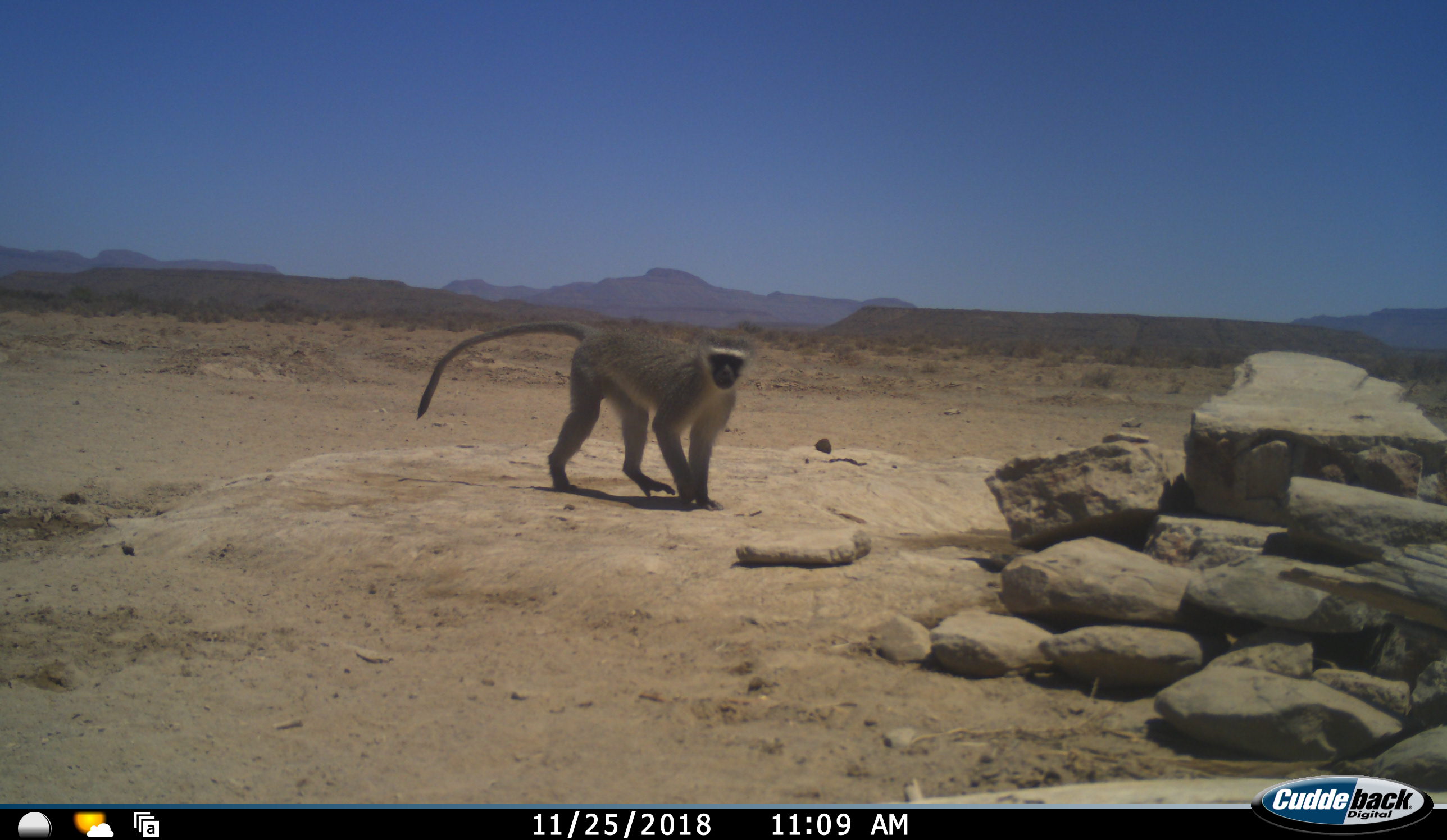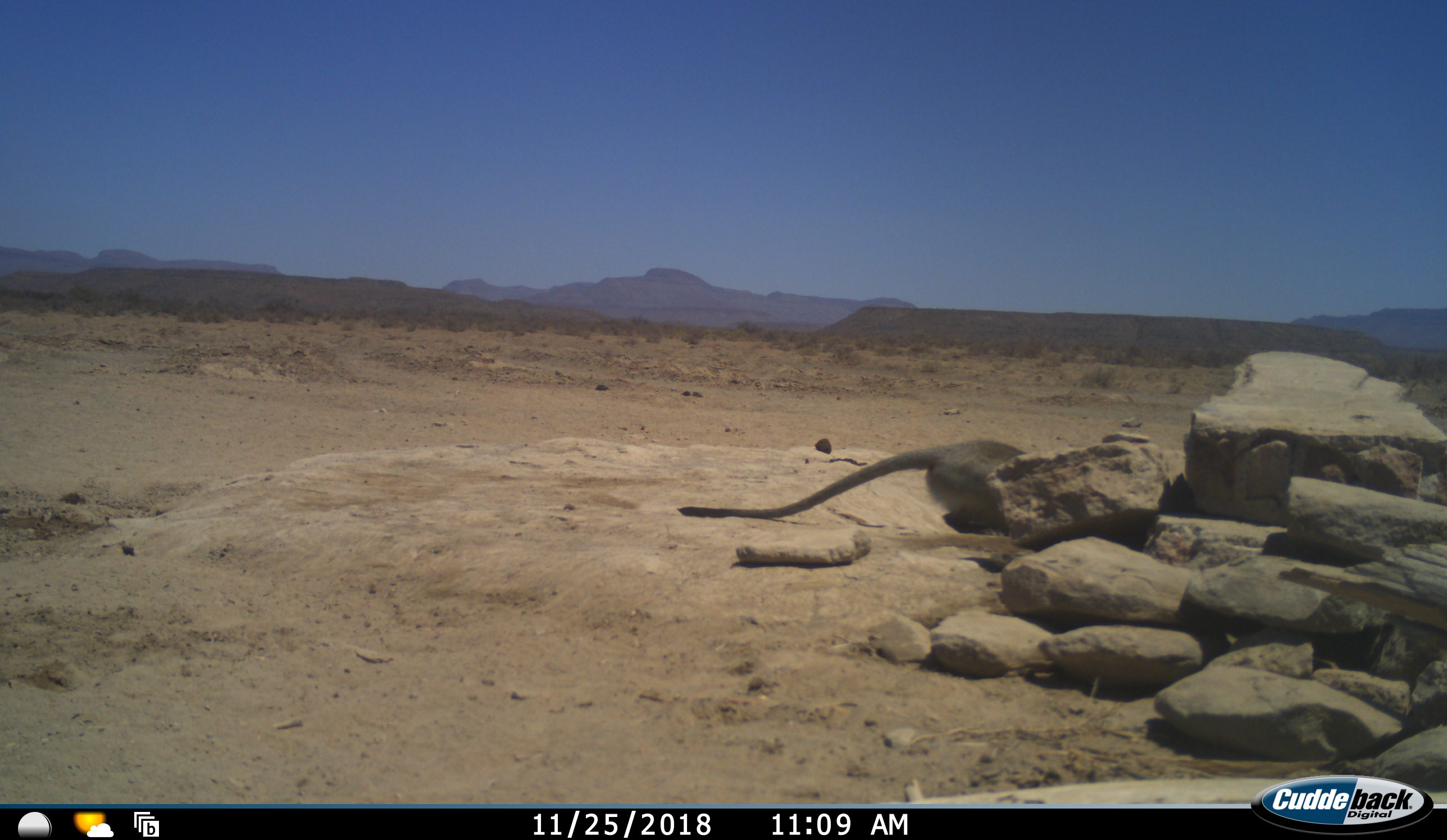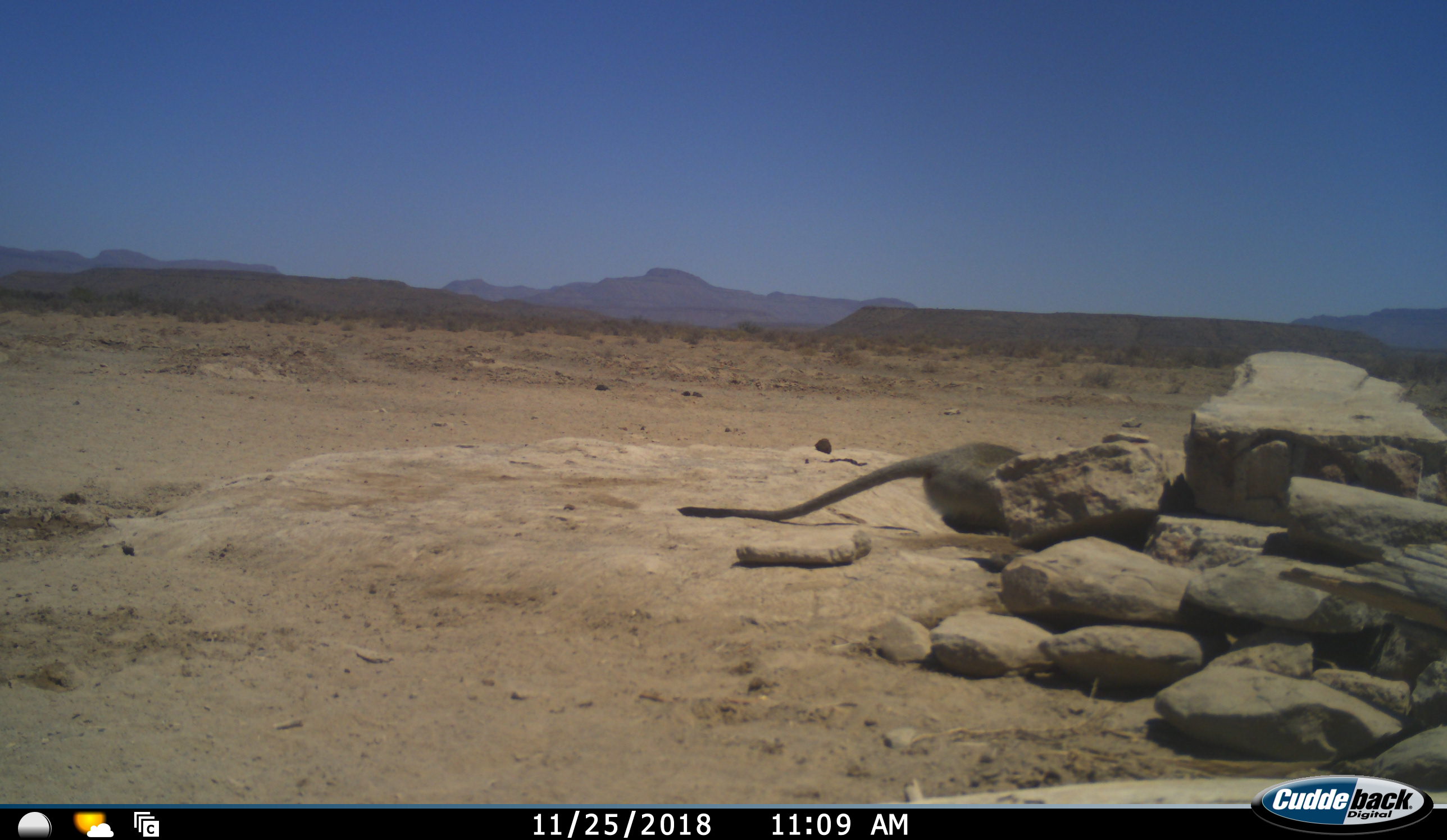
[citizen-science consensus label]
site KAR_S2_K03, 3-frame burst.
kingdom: Animalia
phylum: Chordata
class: Mammalia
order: Primates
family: Cercopithecidae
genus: Chlorocebus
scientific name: Chlorocebus pygerythrus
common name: vervet monkey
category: monkeyvervet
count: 1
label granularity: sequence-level